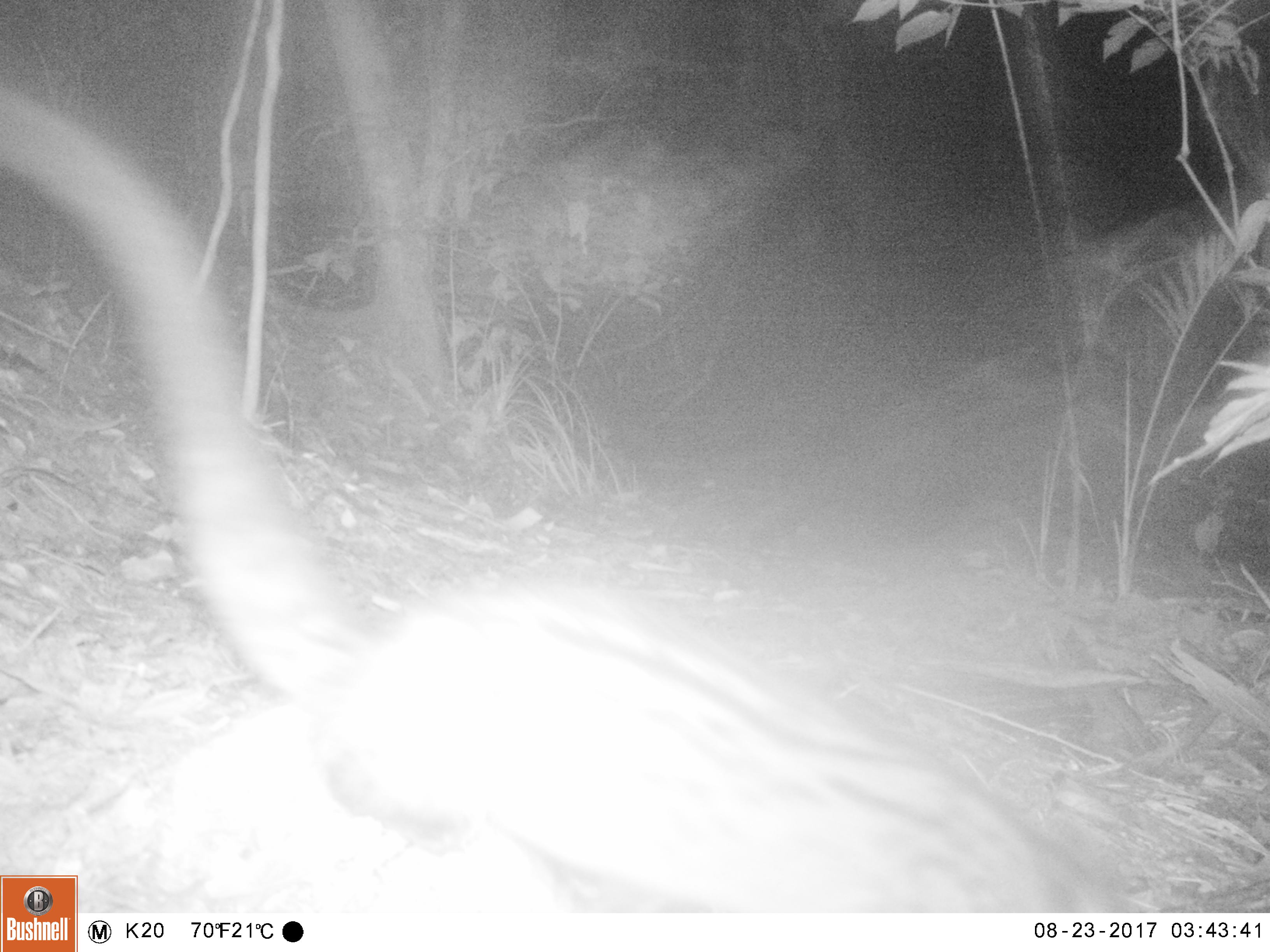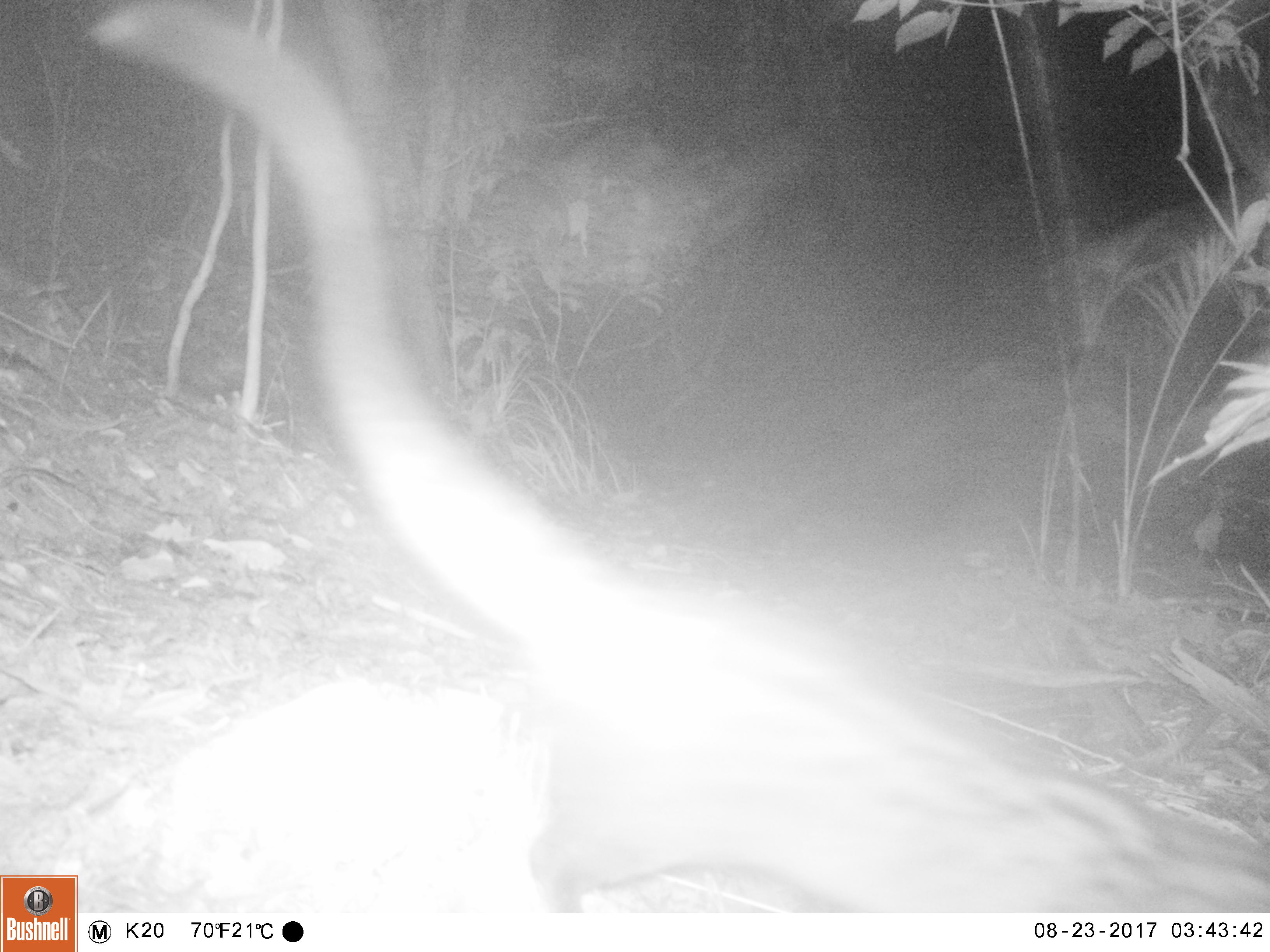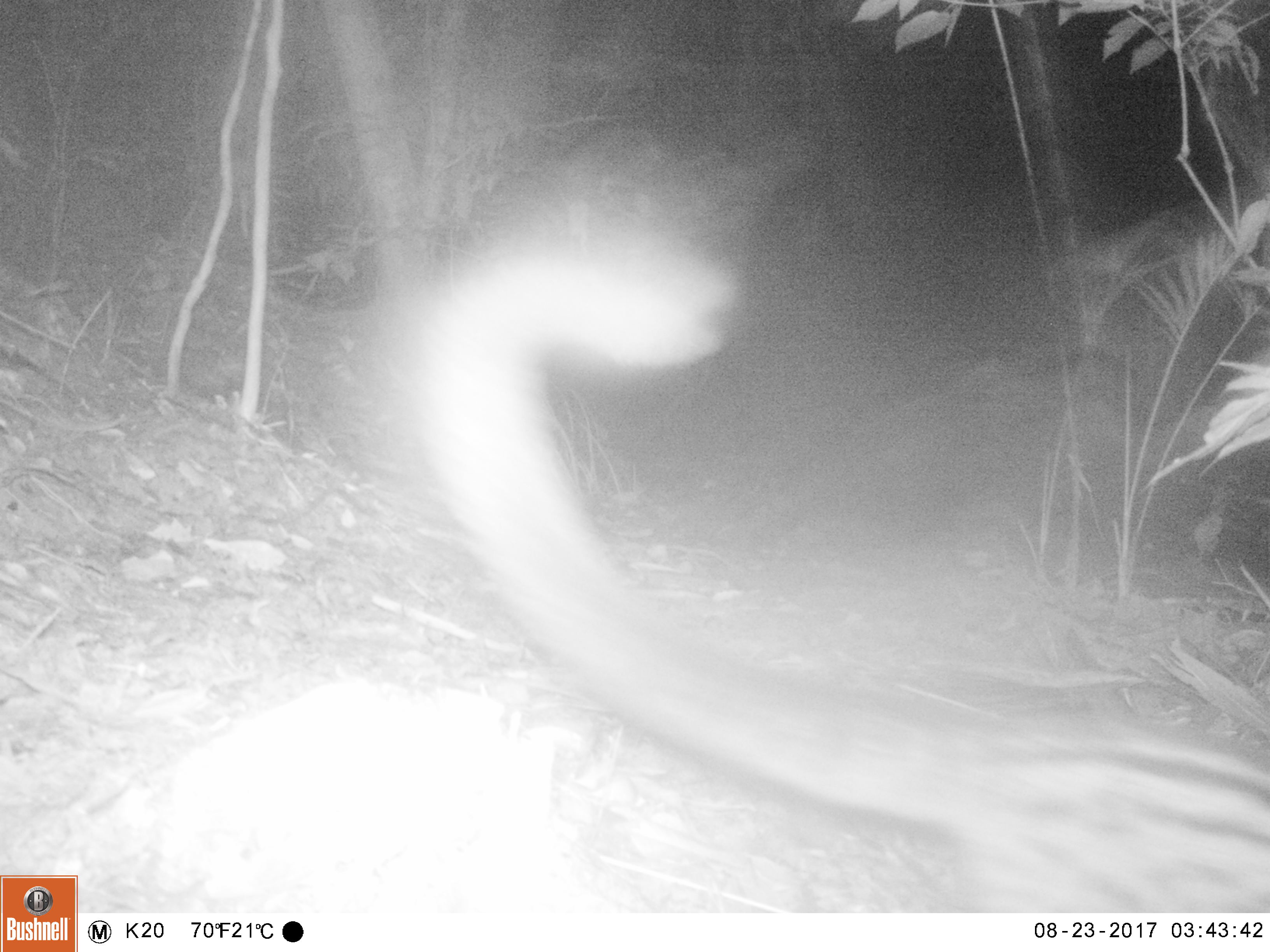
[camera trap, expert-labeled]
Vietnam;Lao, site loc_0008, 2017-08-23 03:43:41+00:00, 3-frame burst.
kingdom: Animalia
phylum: Chordata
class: Mammalia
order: Carnivora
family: Viverridae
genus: Paradoxurus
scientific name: Paradoxurus hermaphroditus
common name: common palm civet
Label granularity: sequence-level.